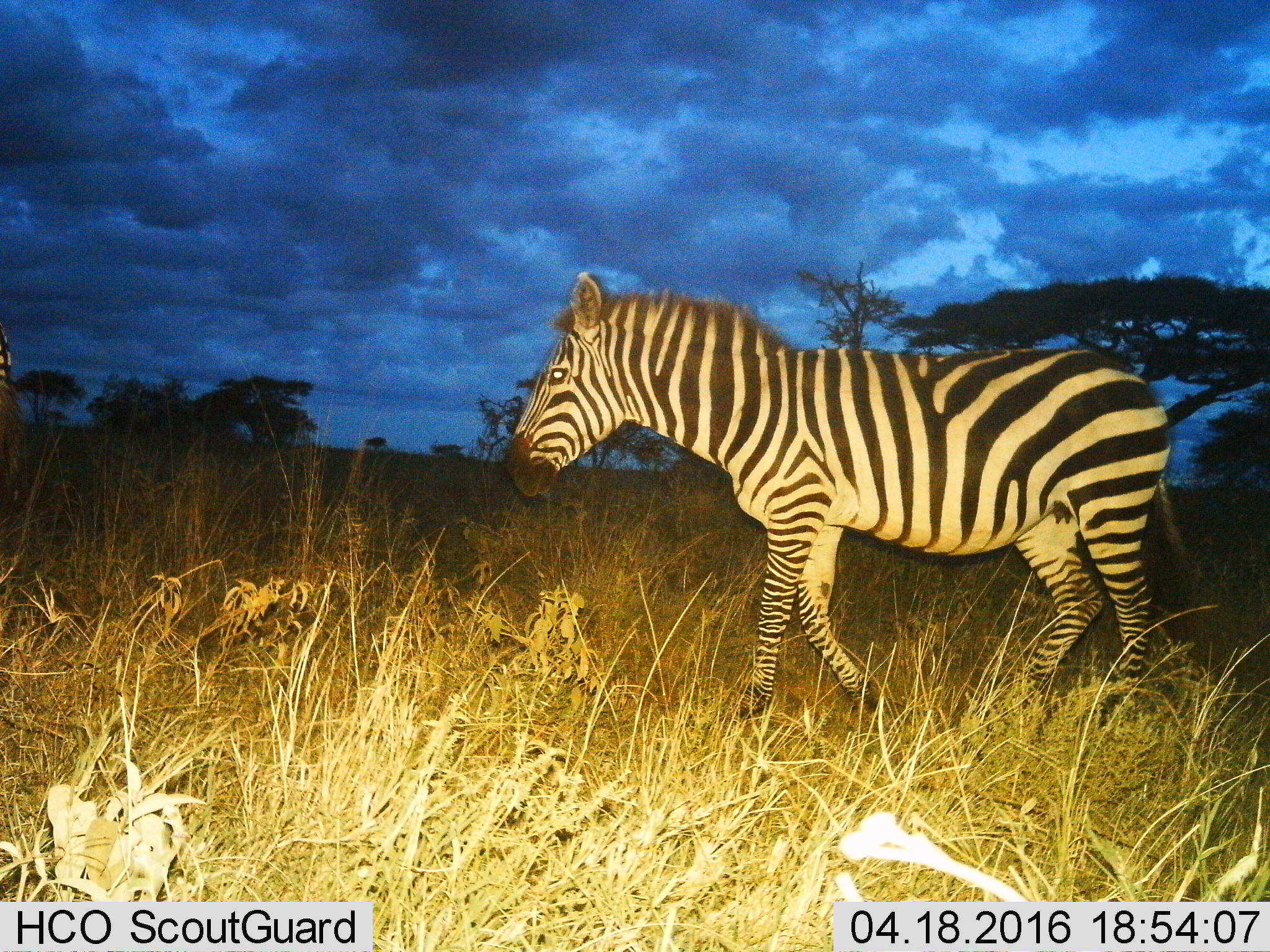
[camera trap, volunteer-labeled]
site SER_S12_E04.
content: unidentified animal